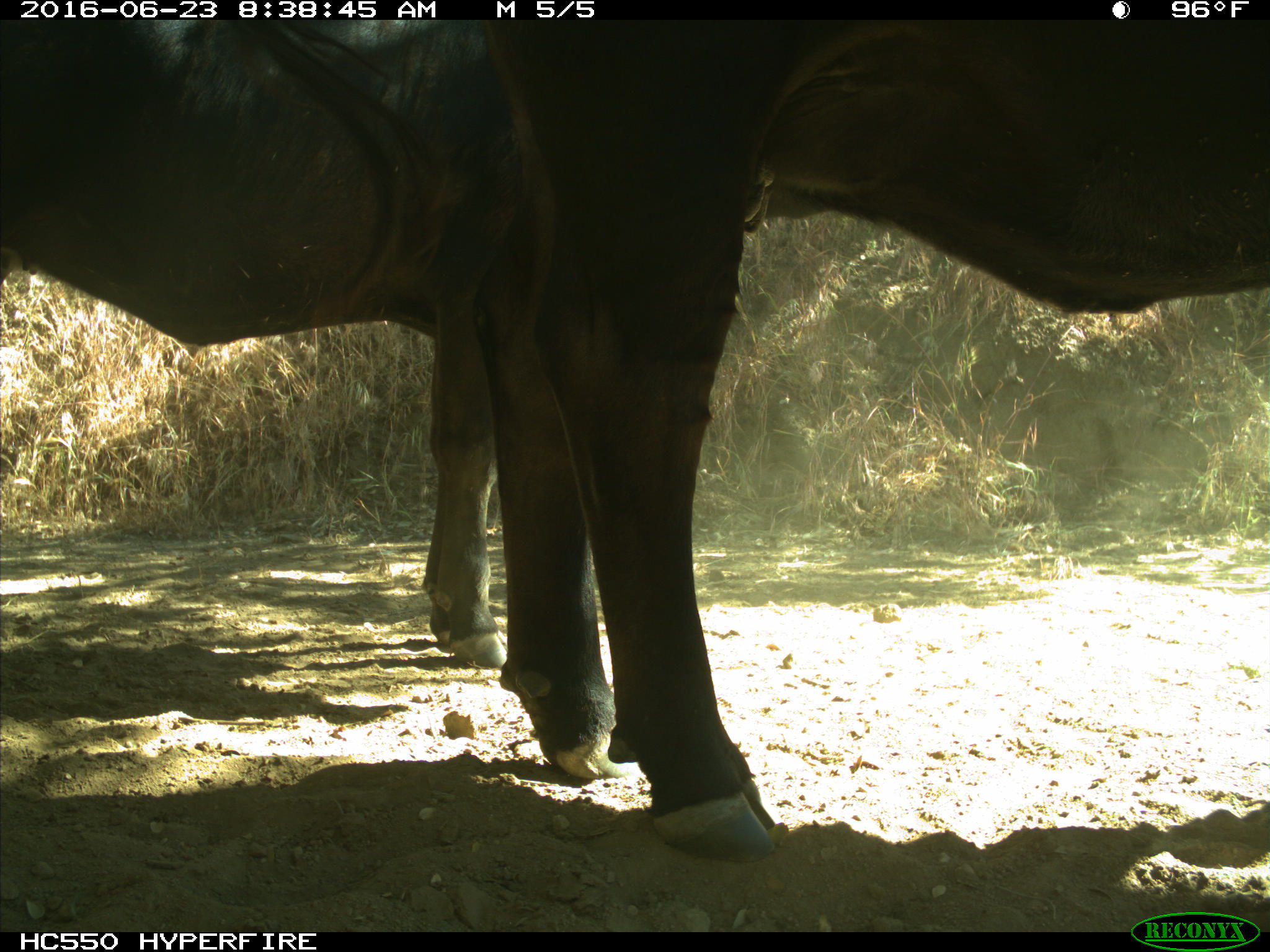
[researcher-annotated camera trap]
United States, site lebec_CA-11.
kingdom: Animalia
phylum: Chordata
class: Mammalia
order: Artiodactyla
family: Bovidae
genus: Bos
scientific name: Bos taurus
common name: domestic cow